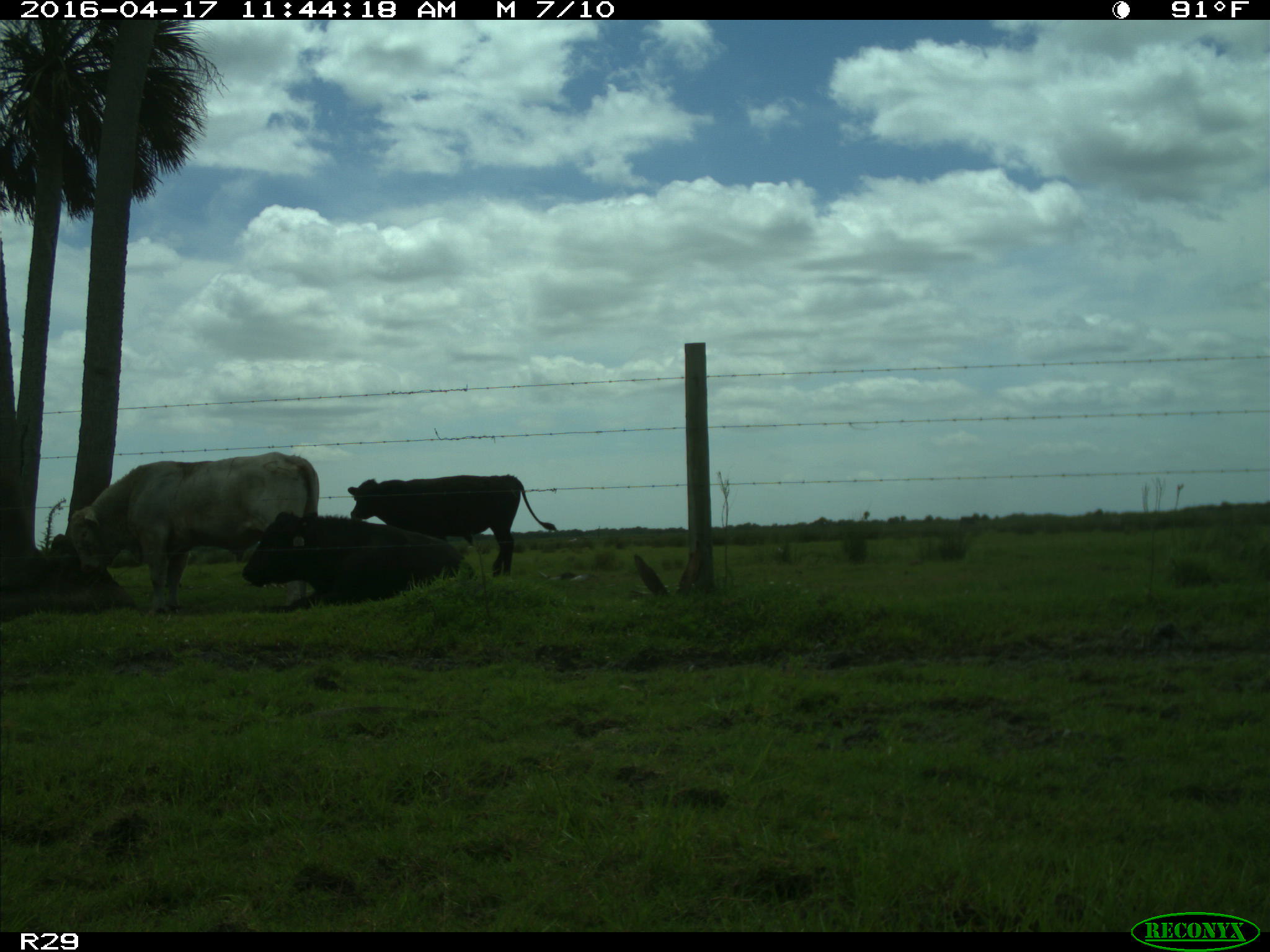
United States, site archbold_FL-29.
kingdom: Animalia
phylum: Chordata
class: Mammalia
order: Artiodactyla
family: Bovidae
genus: Bos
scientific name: Bos taurus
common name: domestic cow